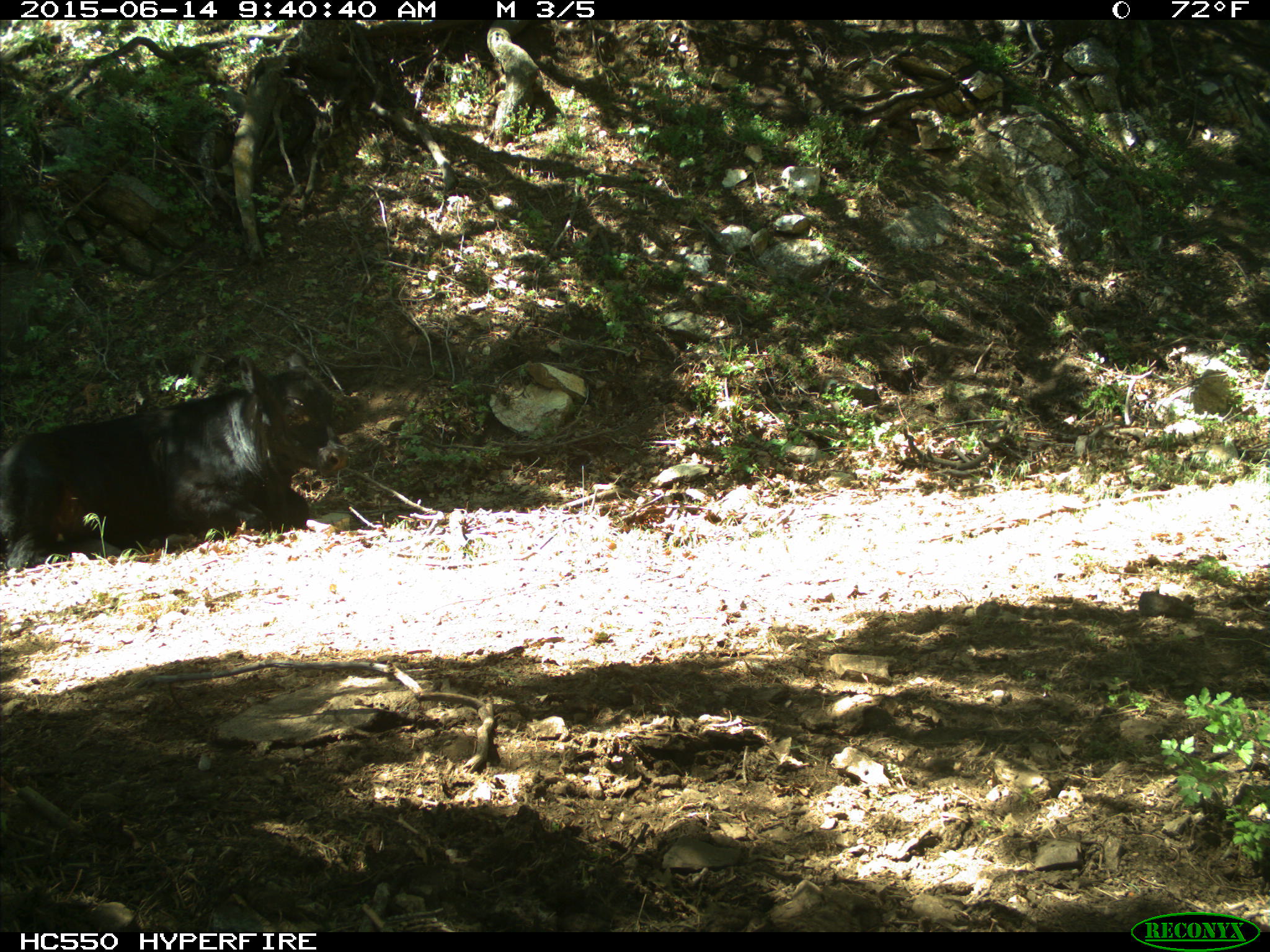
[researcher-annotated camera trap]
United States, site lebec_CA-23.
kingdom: Animalia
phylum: Chordata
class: Mammalia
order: Artiodactyla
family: Bovidae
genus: Bos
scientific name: Bos taurus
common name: domestic cow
Bos taurus (domestic cow).